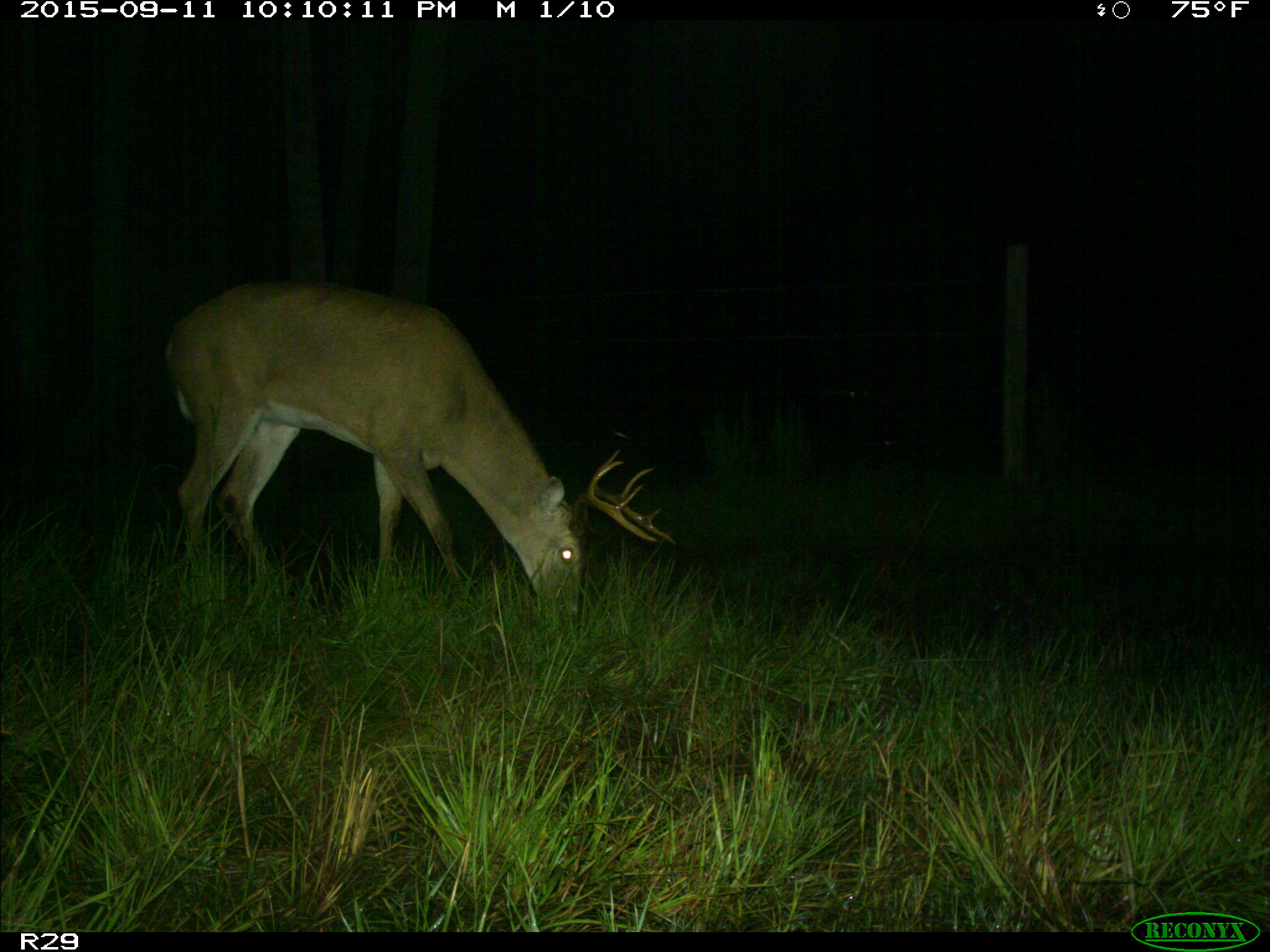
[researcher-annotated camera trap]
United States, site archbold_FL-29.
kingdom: Animalia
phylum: Chordata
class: Mammalia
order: Artiodactyla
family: Cervidae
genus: Odocoileus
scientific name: Odocoileus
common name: deer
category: unidentified deer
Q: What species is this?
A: Unidentified deer (deer) (Odocoileus).